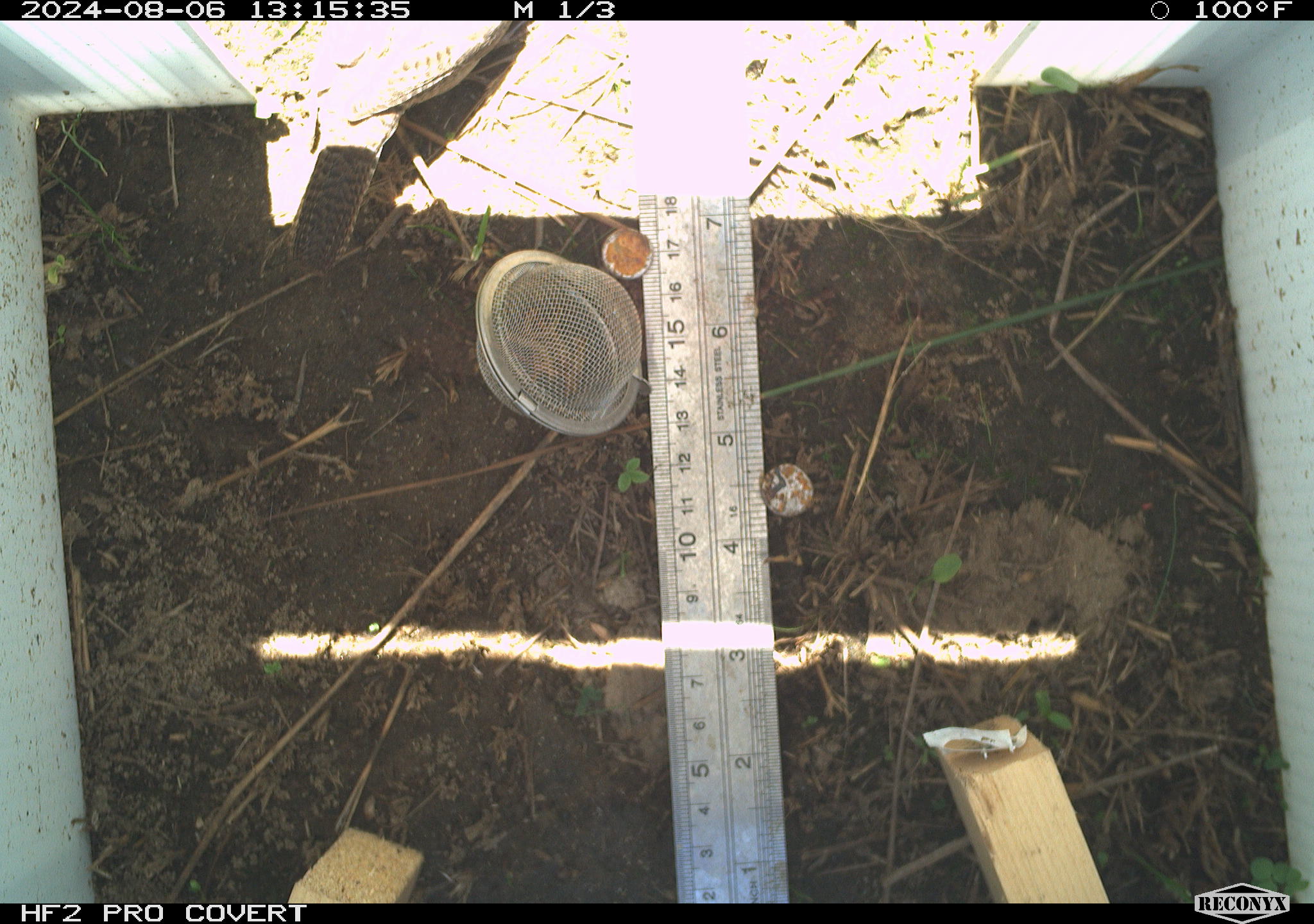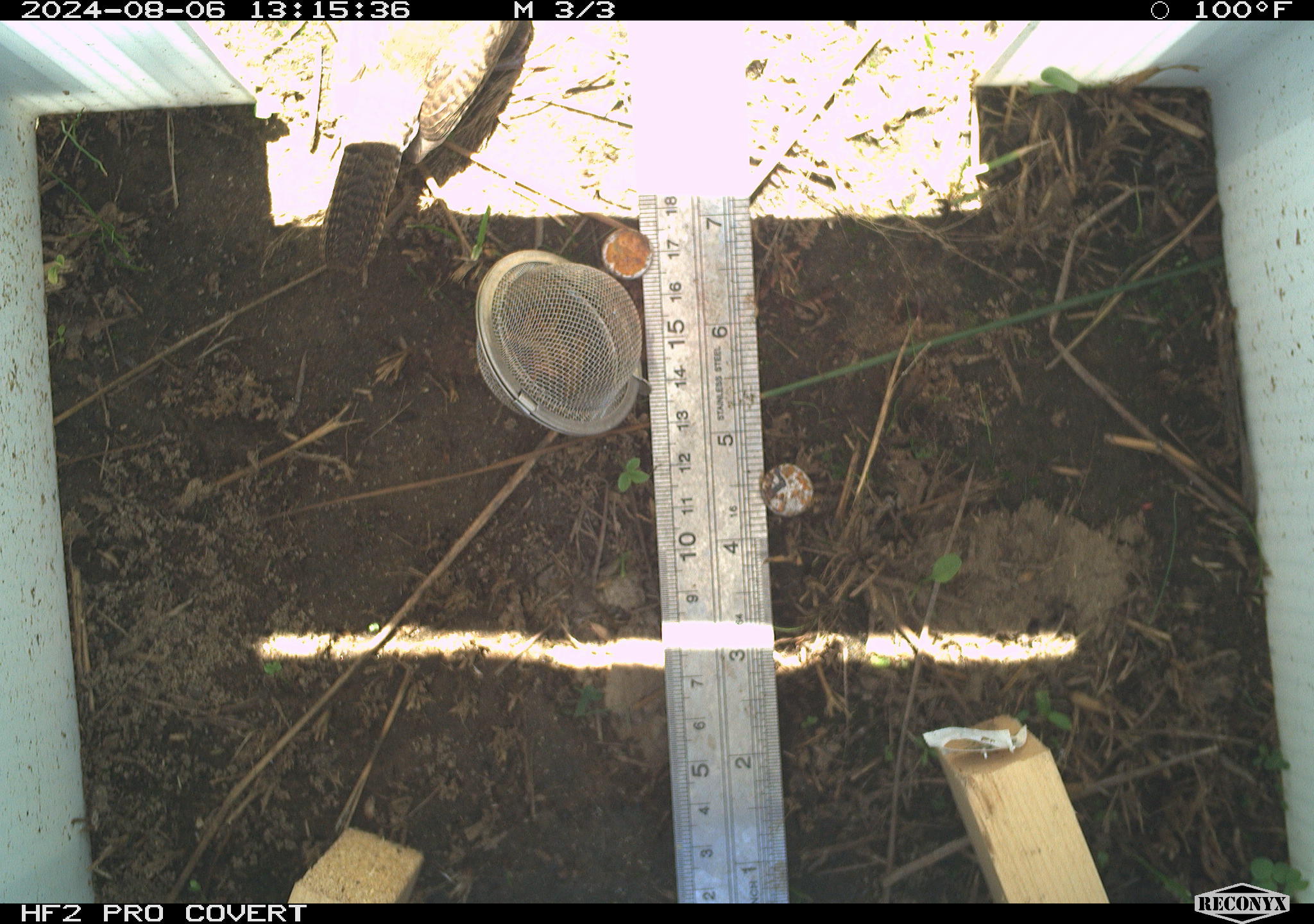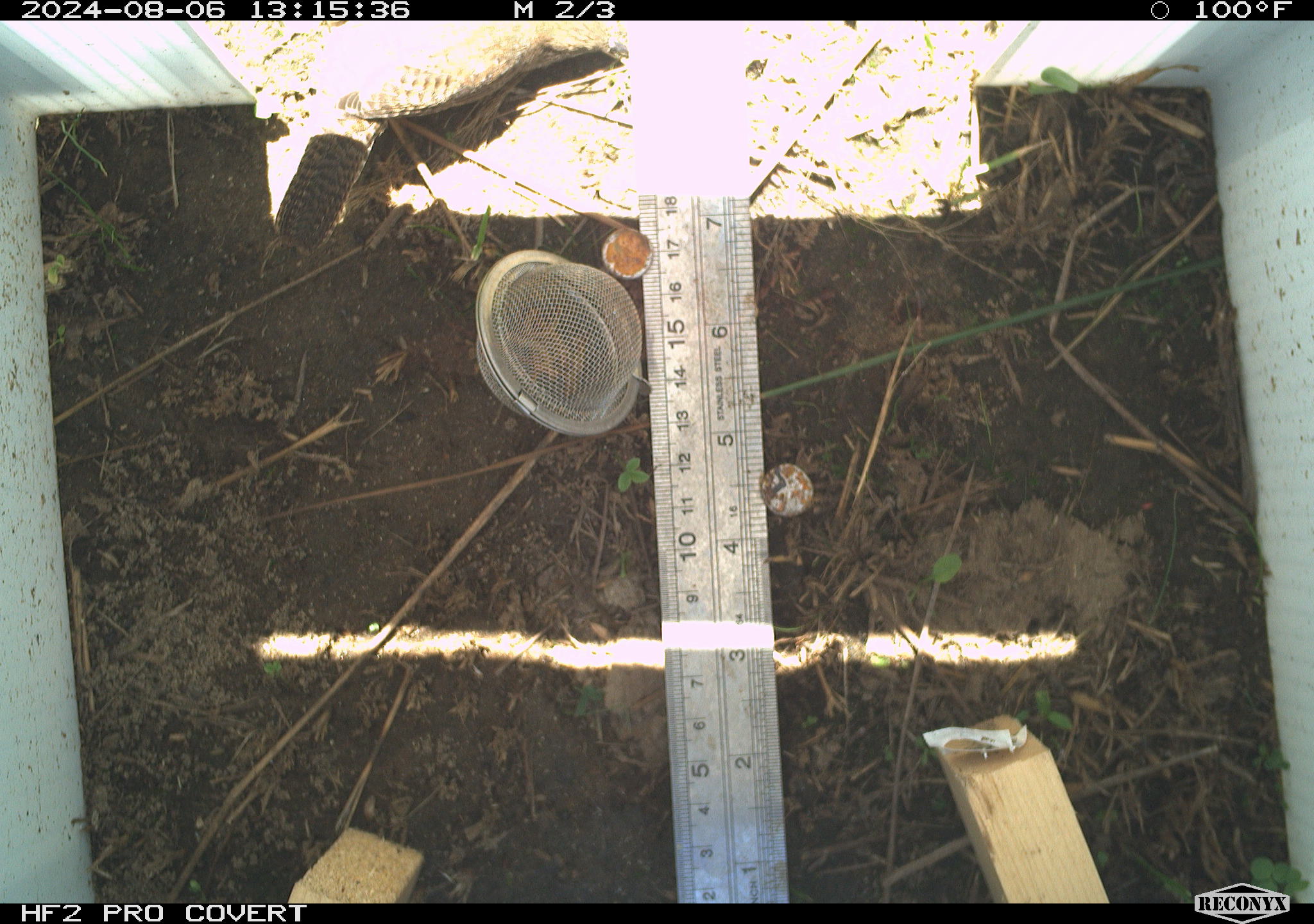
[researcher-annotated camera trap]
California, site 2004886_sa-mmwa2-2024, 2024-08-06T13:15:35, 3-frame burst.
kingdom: Animalia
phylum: Chordata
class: Aves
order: Passeriformes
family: Troglodytidae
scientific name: Troglodytidae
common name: wren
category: troglodytidae family